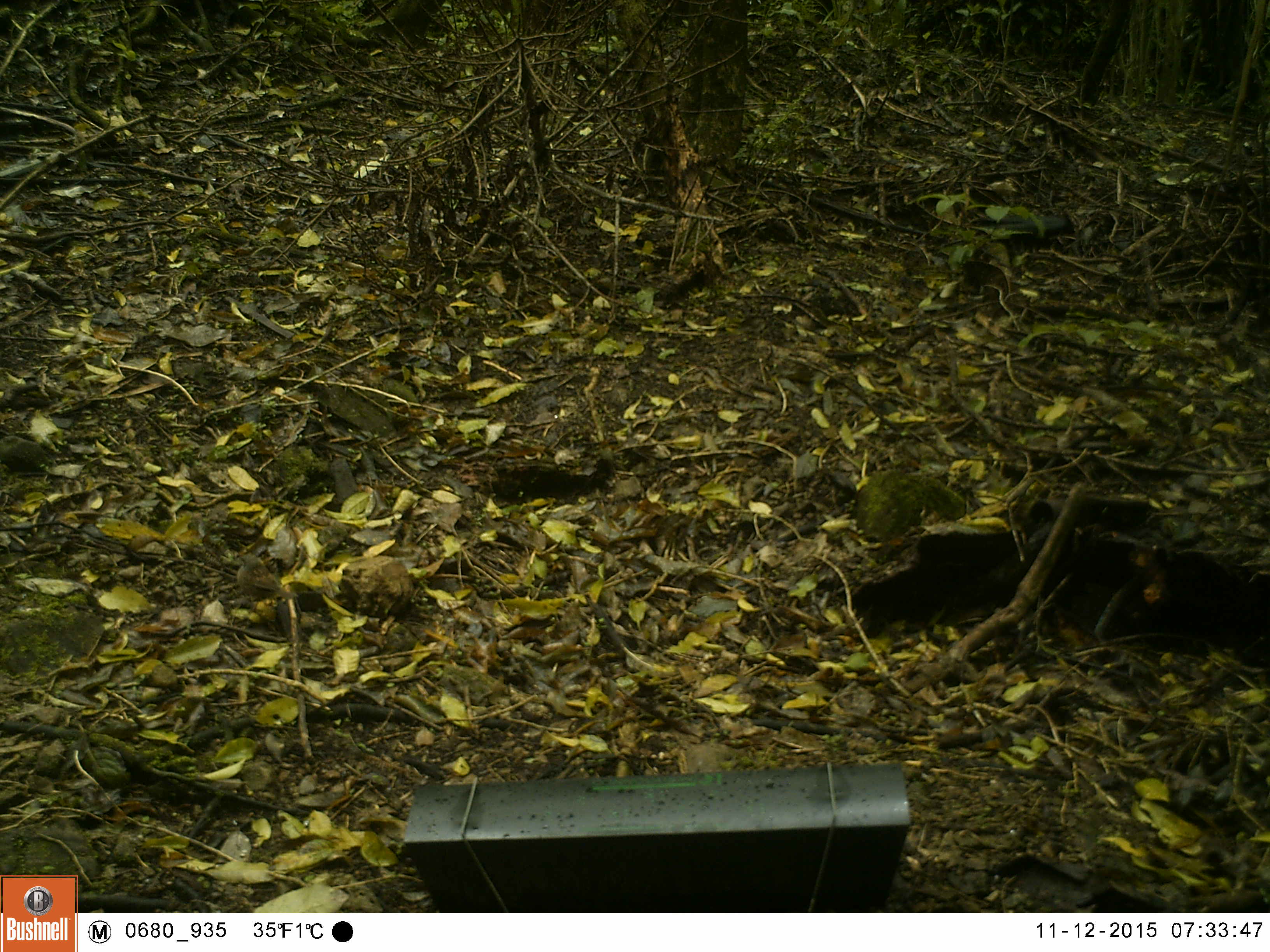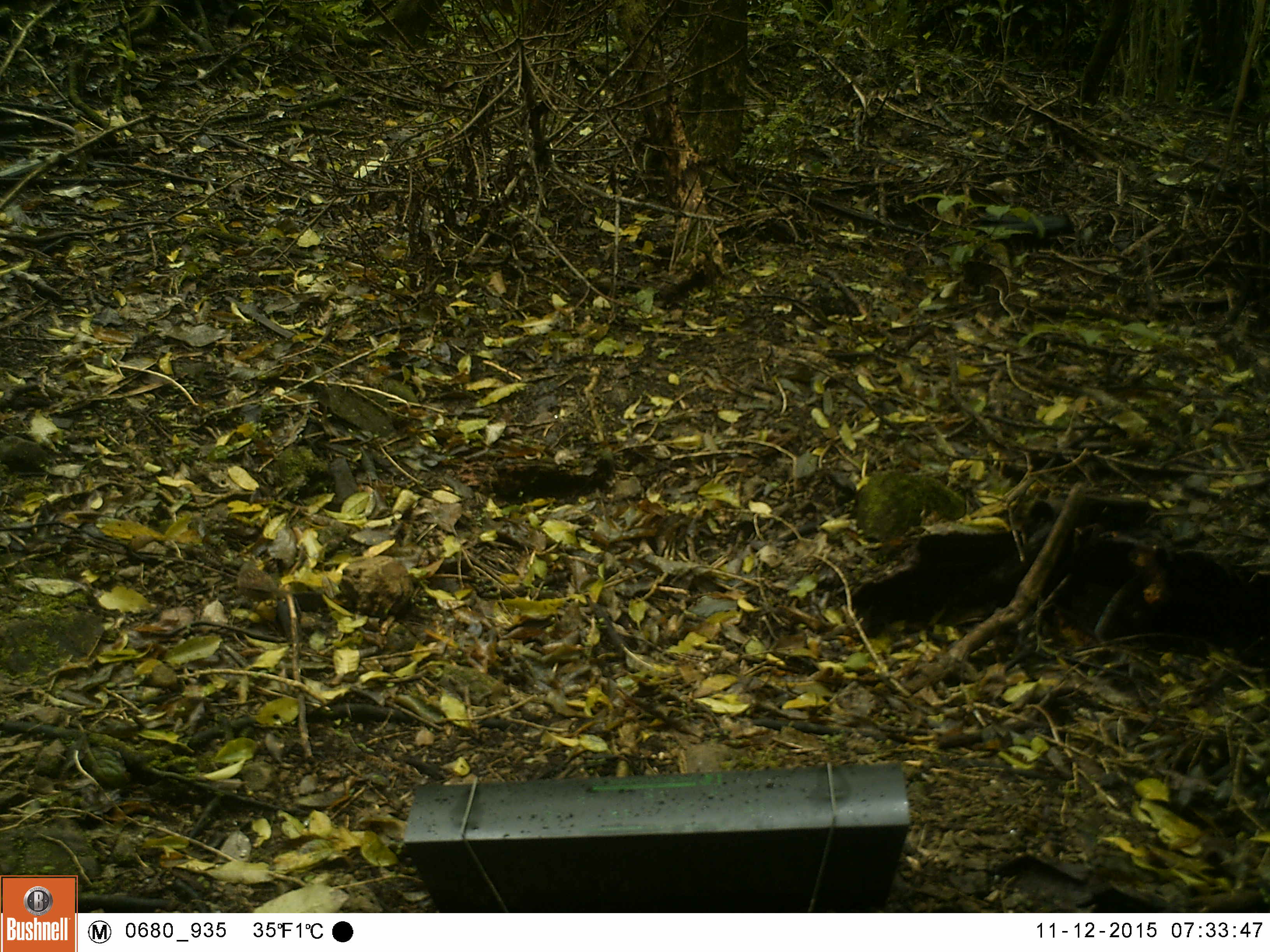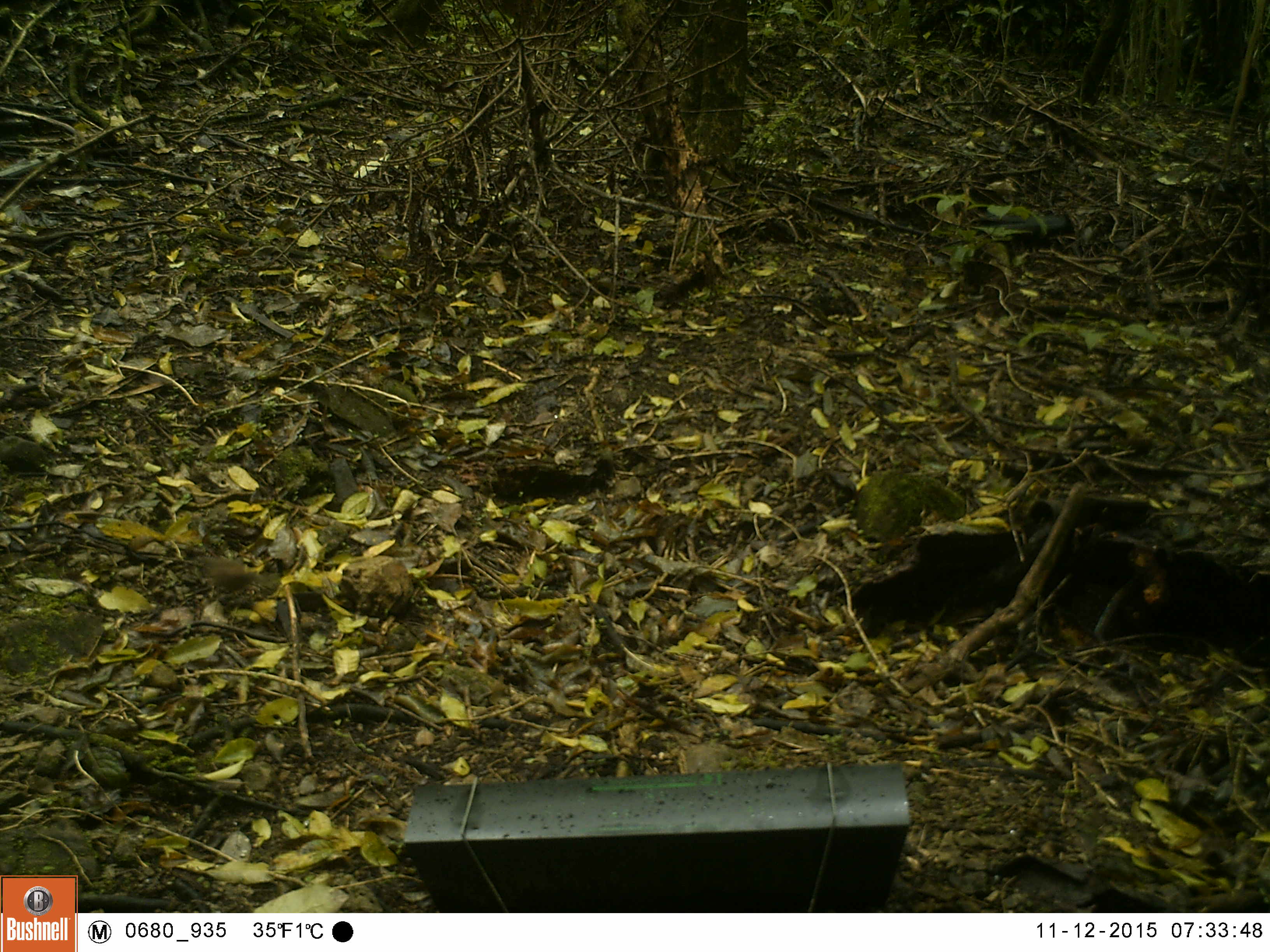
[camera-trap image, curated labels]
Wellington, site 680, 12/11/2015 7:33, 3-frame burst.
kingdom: Animalia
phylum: Chordata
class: Aves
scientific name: Aves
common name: bird